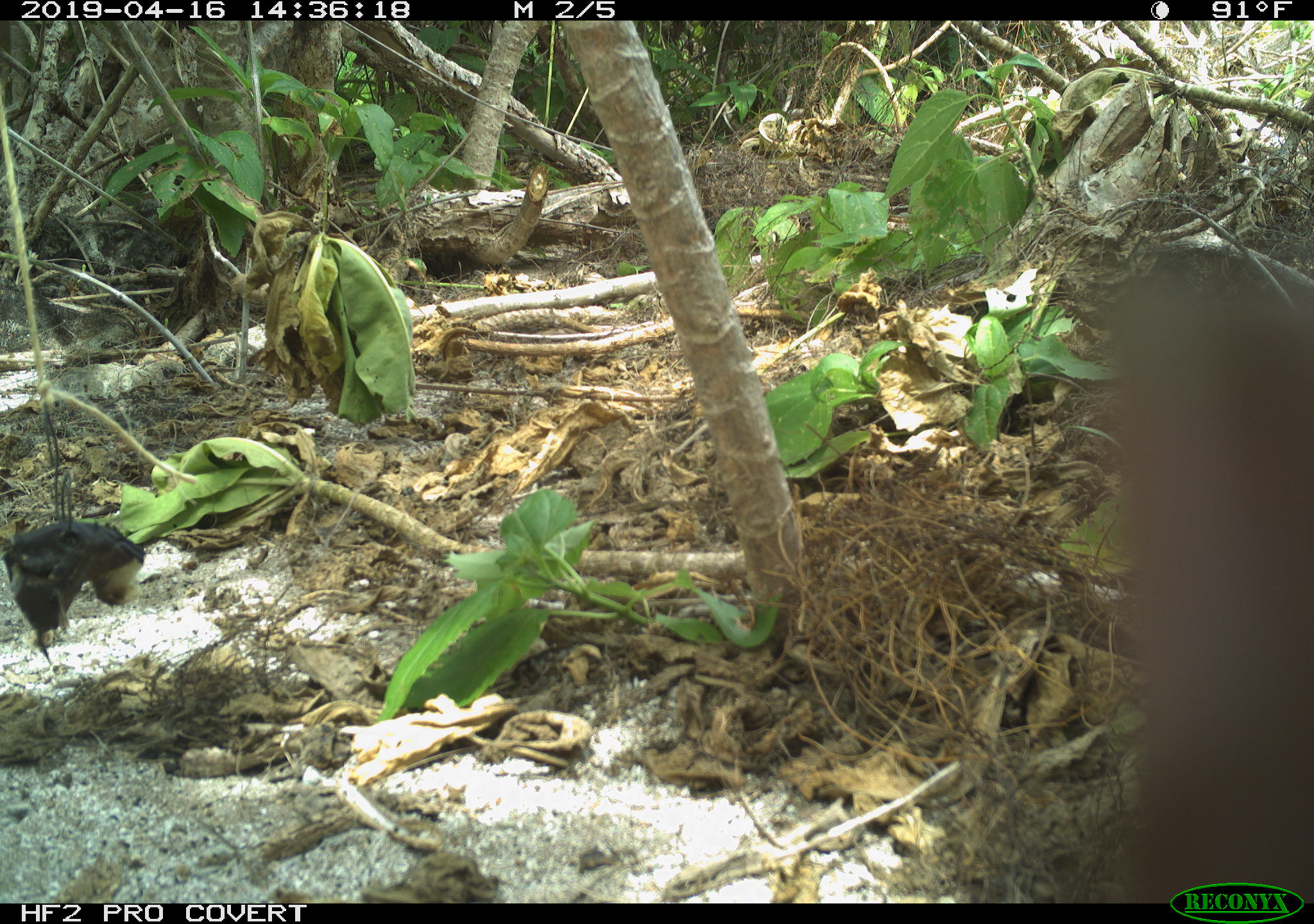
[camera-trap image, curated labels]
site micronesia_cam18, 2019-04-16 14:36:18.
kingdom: Animalia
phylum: Chordata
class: Mammalia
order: Artiodactyla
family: Suidae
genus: Sus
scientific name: Sus scrofa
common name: pig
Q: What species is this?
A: Pig (Sus scrofa).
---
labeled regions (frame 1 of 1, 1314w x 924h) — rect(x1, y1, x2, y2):
pig: rect(1075, 216, 1314, 882)